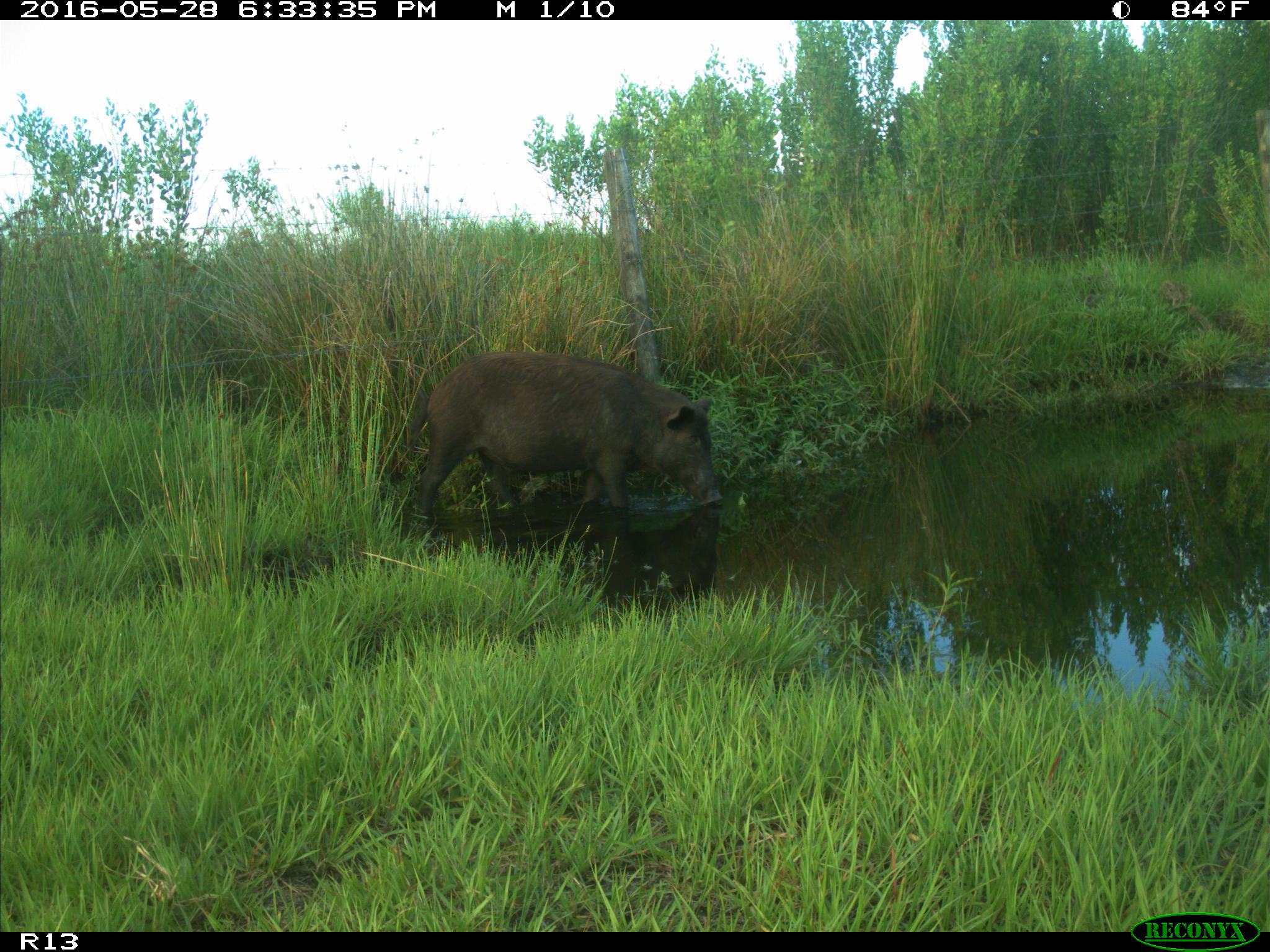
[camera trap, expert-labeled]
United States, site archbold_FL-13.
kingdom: Animalia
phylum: Chordata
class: Mammalia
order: Artiodactyla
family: Suidae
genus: Sus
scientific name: Sus scrofa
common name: wild boar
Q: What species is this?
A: Sus scrofa (wild boar).